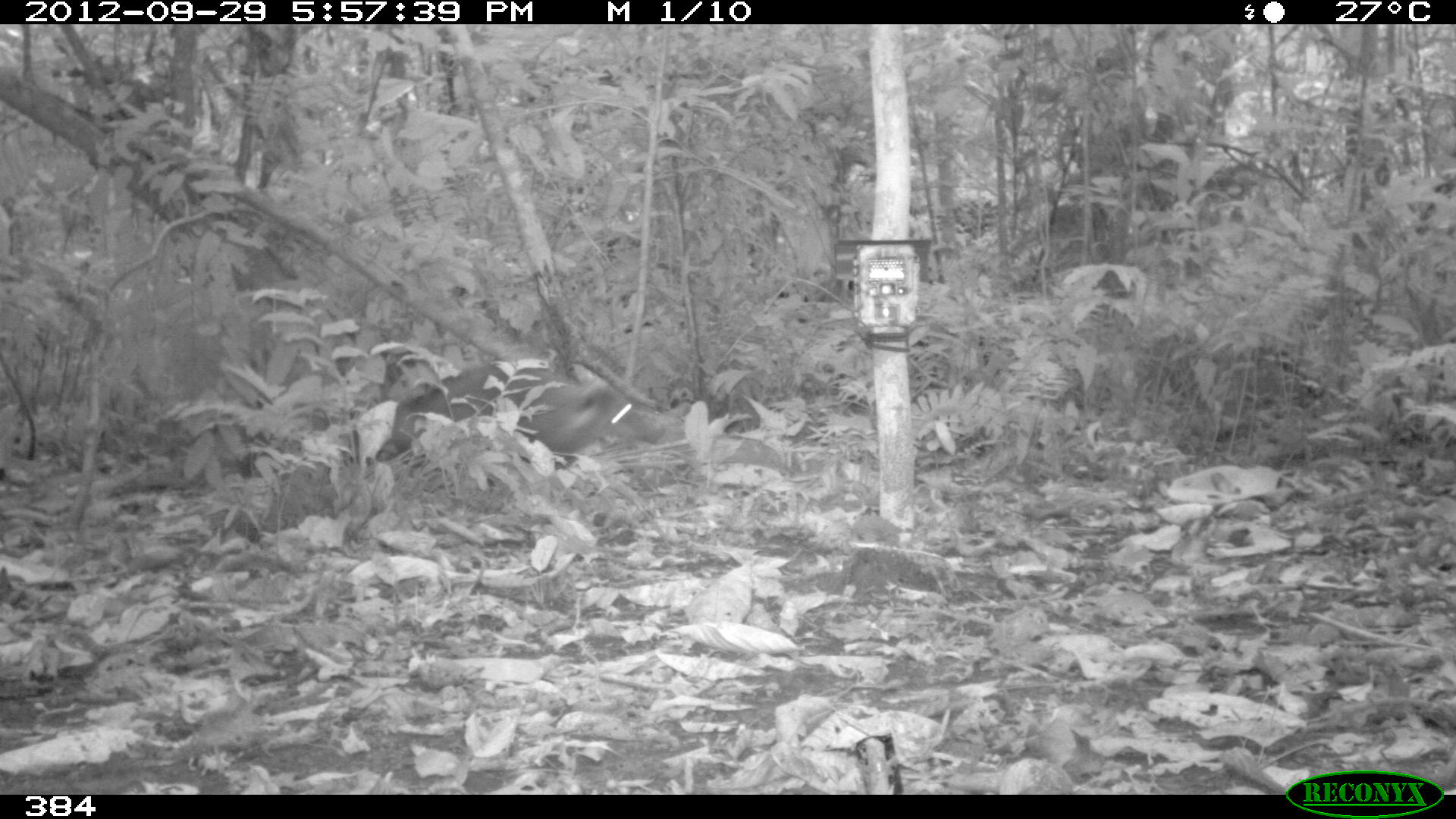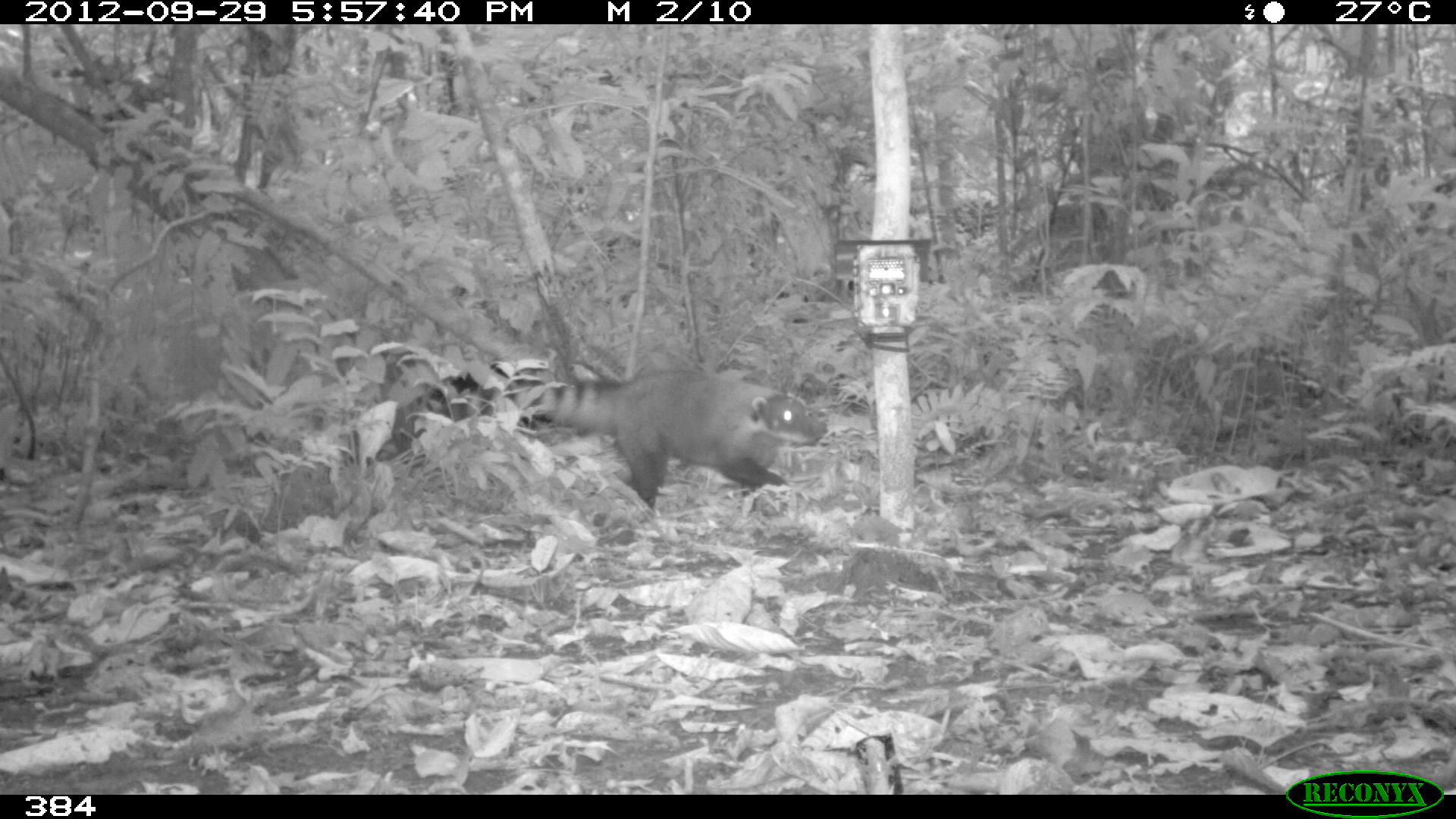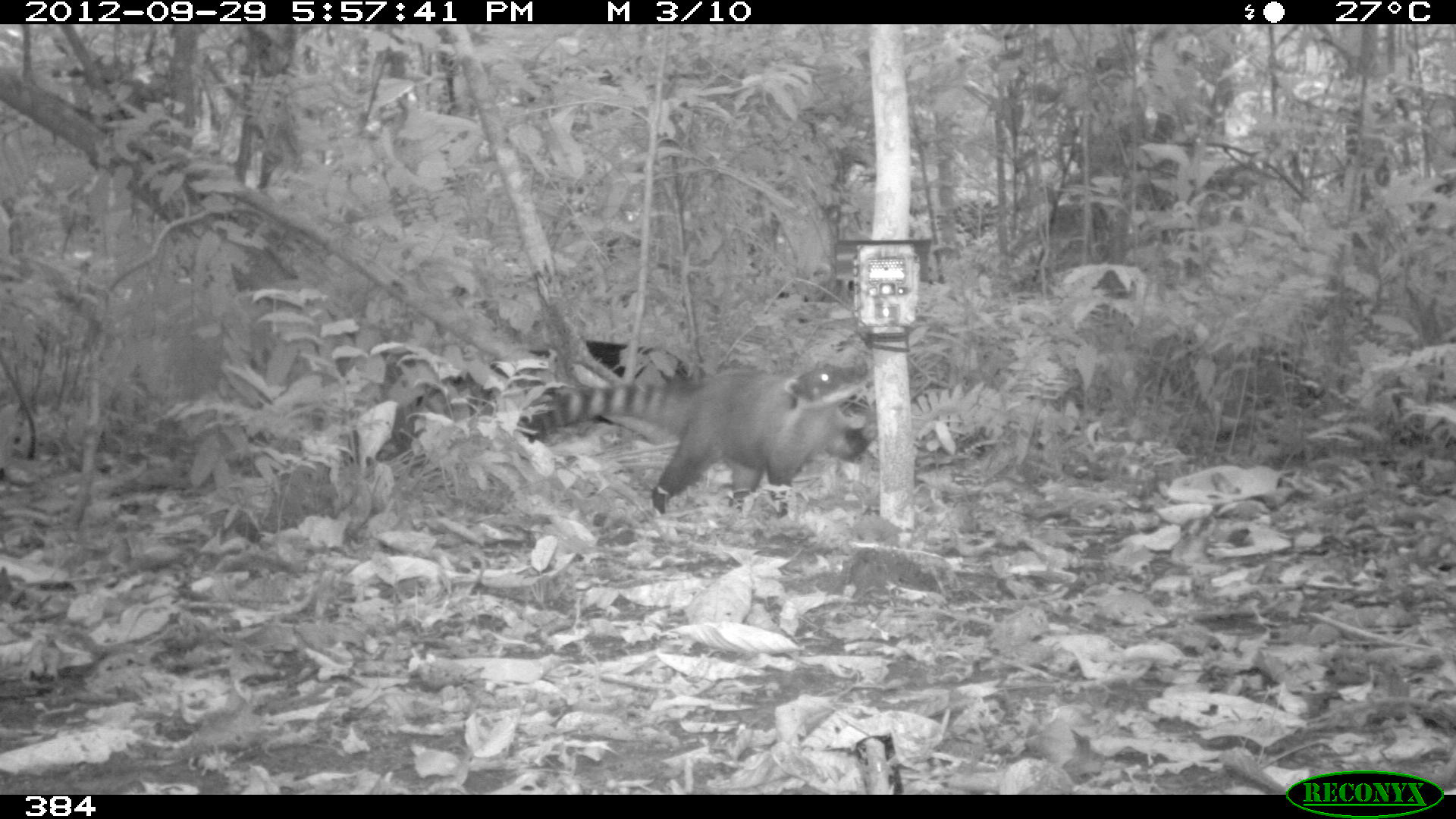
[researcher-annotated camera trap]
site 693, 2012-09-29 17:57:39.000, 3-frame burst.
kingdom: Animalia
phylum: Chordata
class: Mammalia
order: Carnivora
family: Procyonidae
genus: Nasua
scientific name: Nasua nasua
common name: south american coati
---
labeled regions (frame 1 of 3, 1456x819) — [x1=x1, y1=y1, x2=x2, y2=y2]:
nasua nasua: [x1=375, y1=367, x2=669, y2=468]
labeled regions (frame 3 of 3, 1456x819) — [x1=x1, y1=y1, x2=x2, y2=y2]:
nasua nasua: [x1=513, y1=359, x2=876, y2=519]; [x1=367, y1=339, x2=706, y2=450]